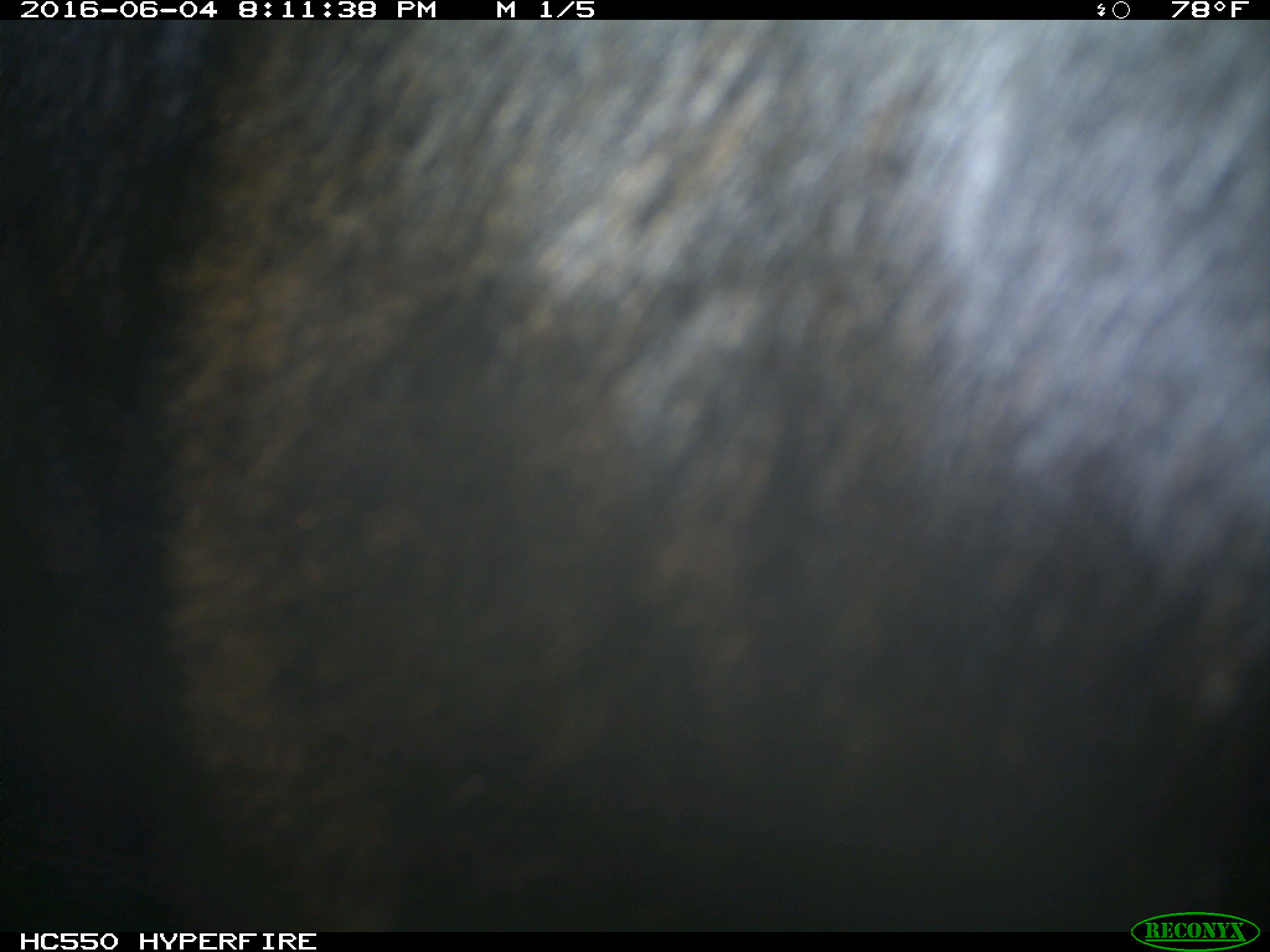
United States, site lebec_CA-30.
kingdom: Animalia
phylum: Chordata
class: Mammalia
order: Artiodactyla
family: Bovidae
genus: Bos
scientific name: Bos taurus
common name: domestic cow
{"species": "Bos taurus (domestic cow)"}